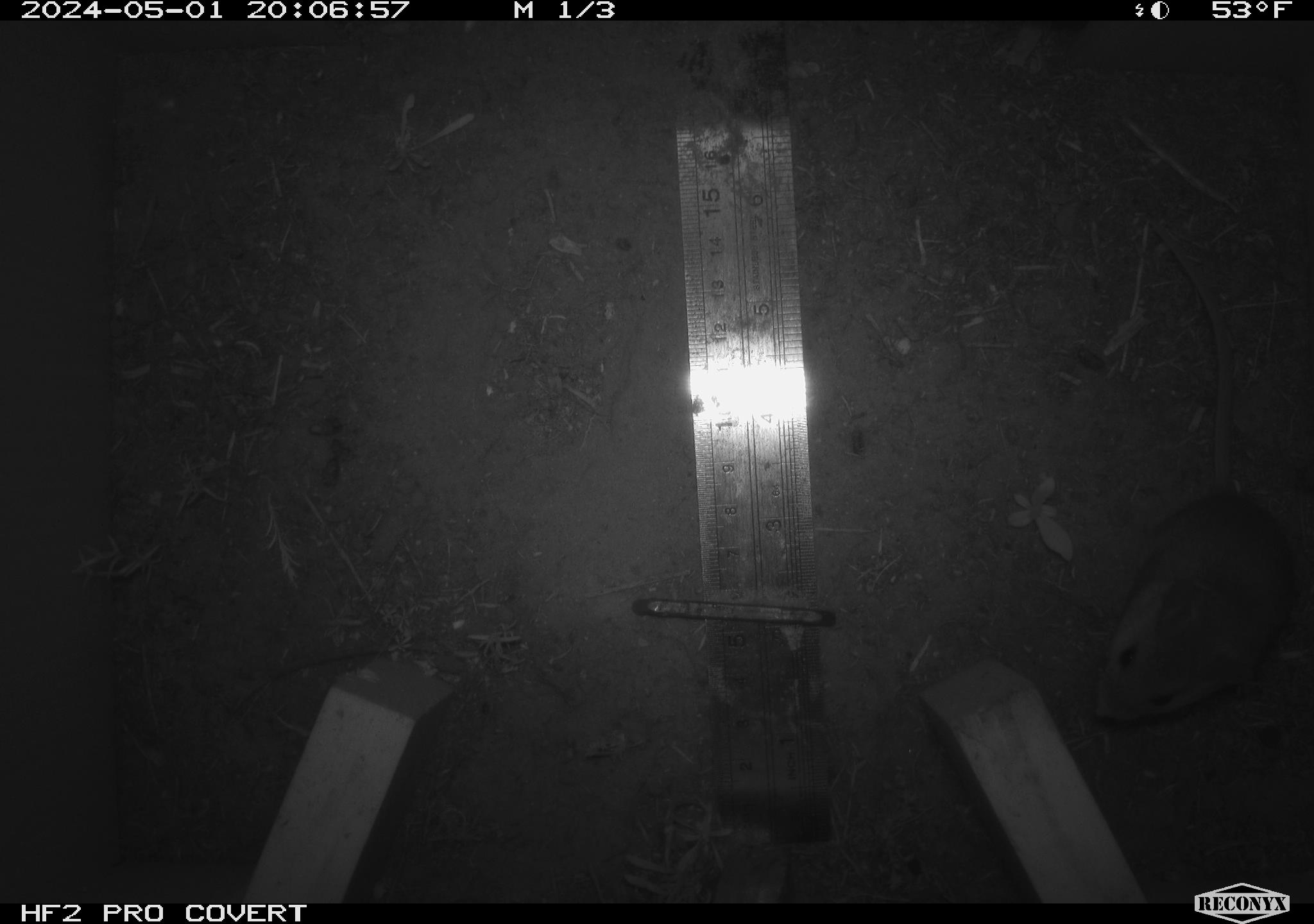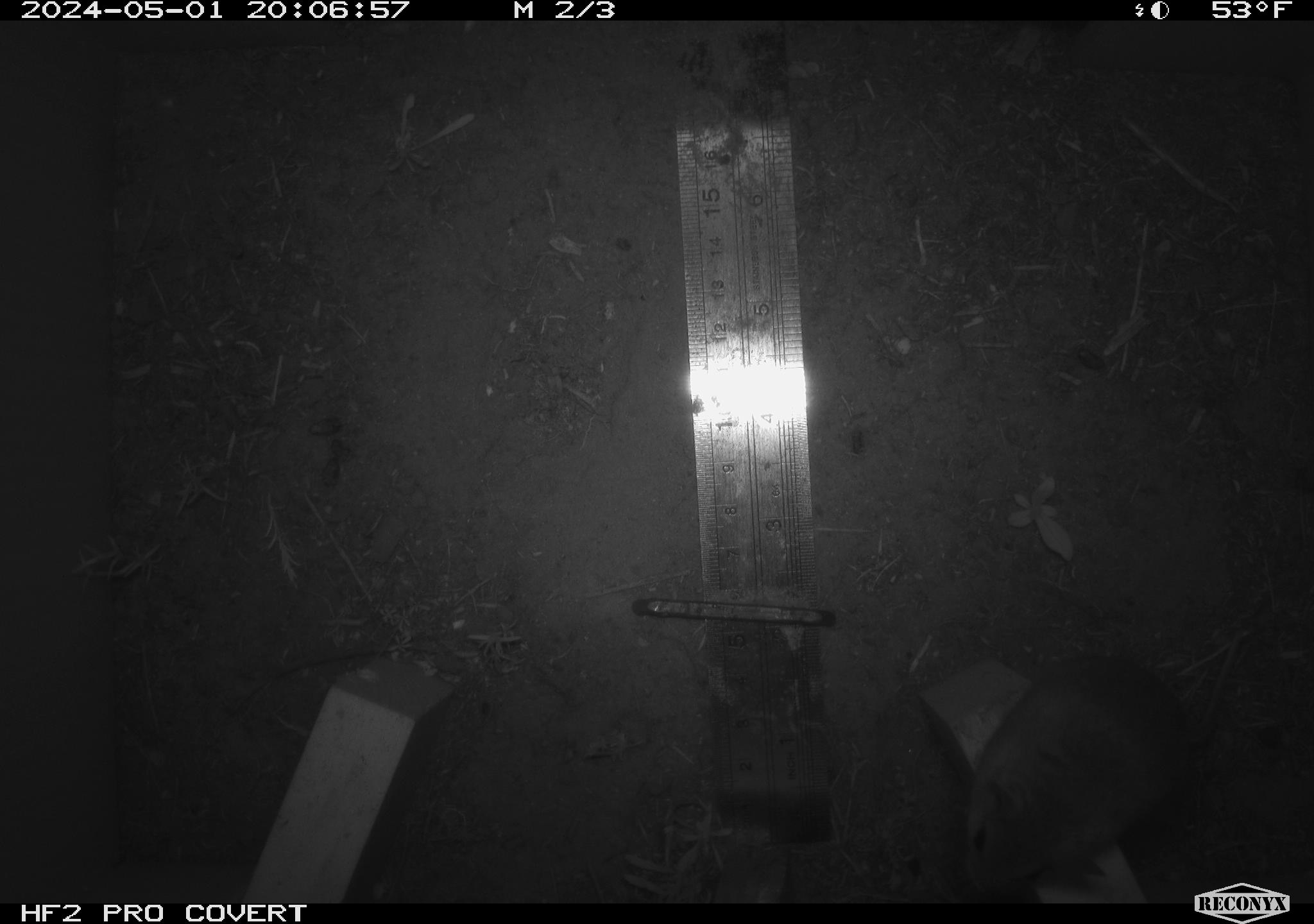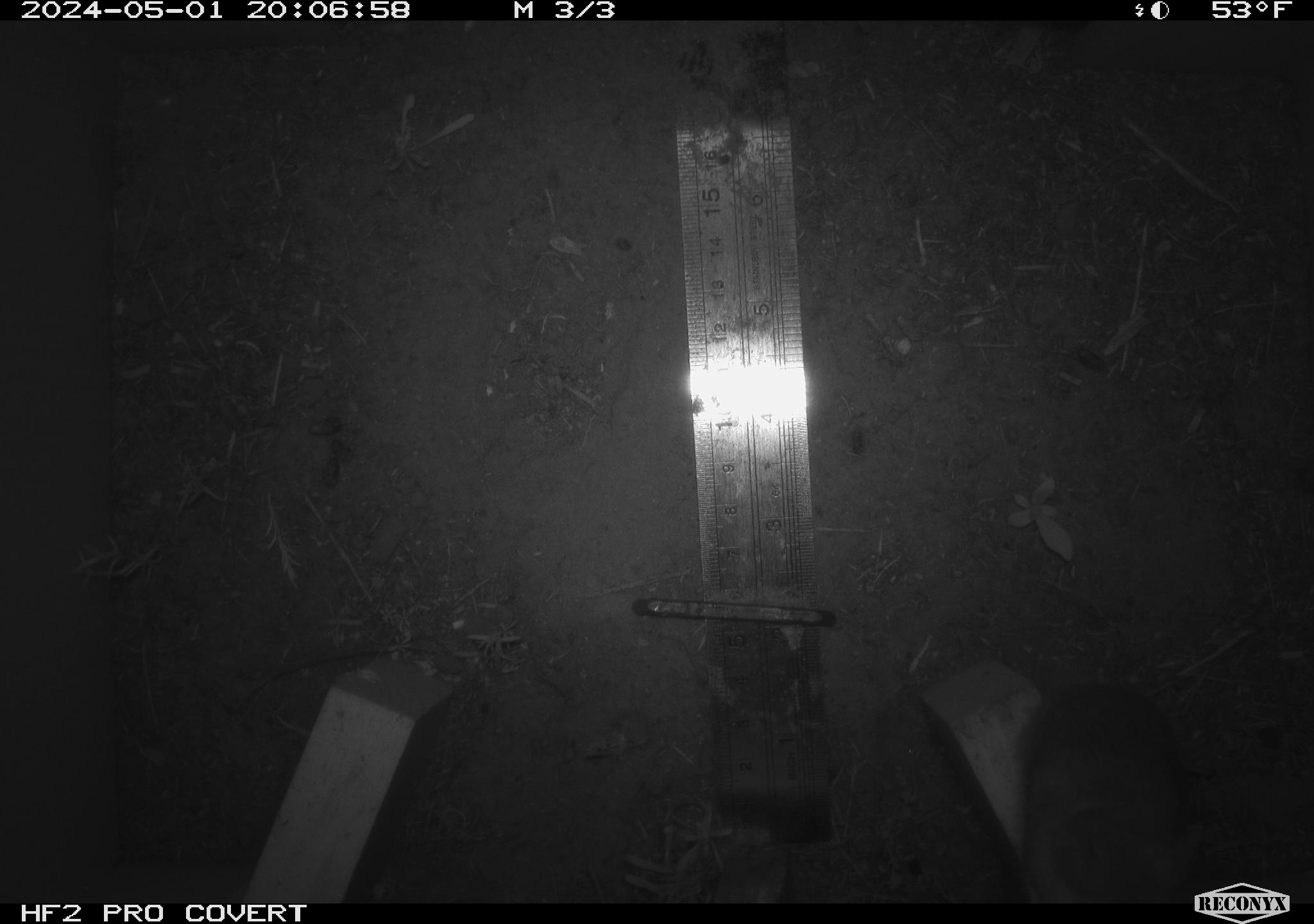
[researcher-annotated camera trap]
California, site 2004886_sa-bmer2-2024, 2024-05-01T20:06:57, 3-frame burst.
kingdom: Animalia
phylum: Chordata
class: Mammalia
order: Rodentia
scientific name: Rodentia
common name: mouse species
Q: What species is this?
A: Mouse species (Rodentia).